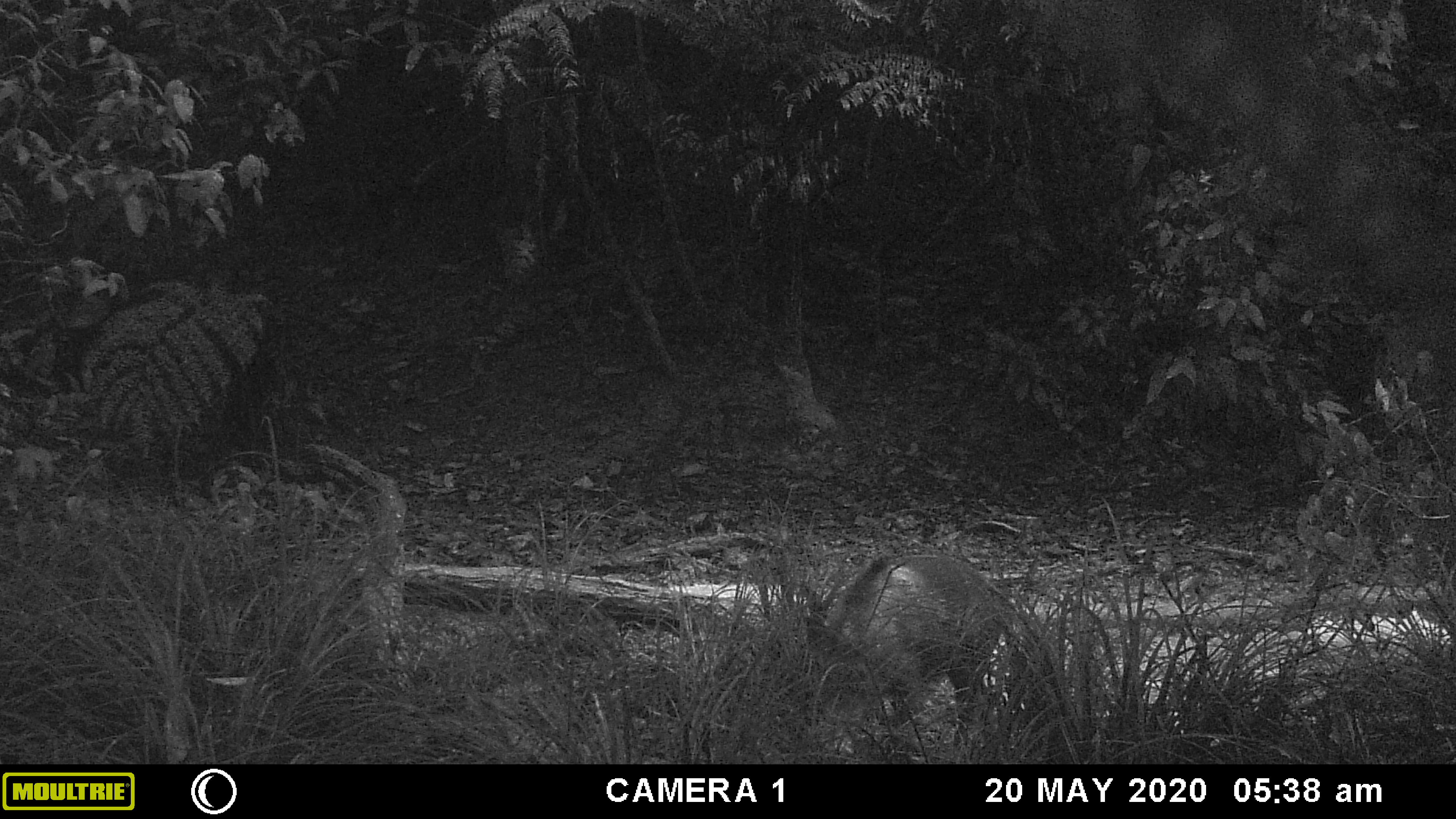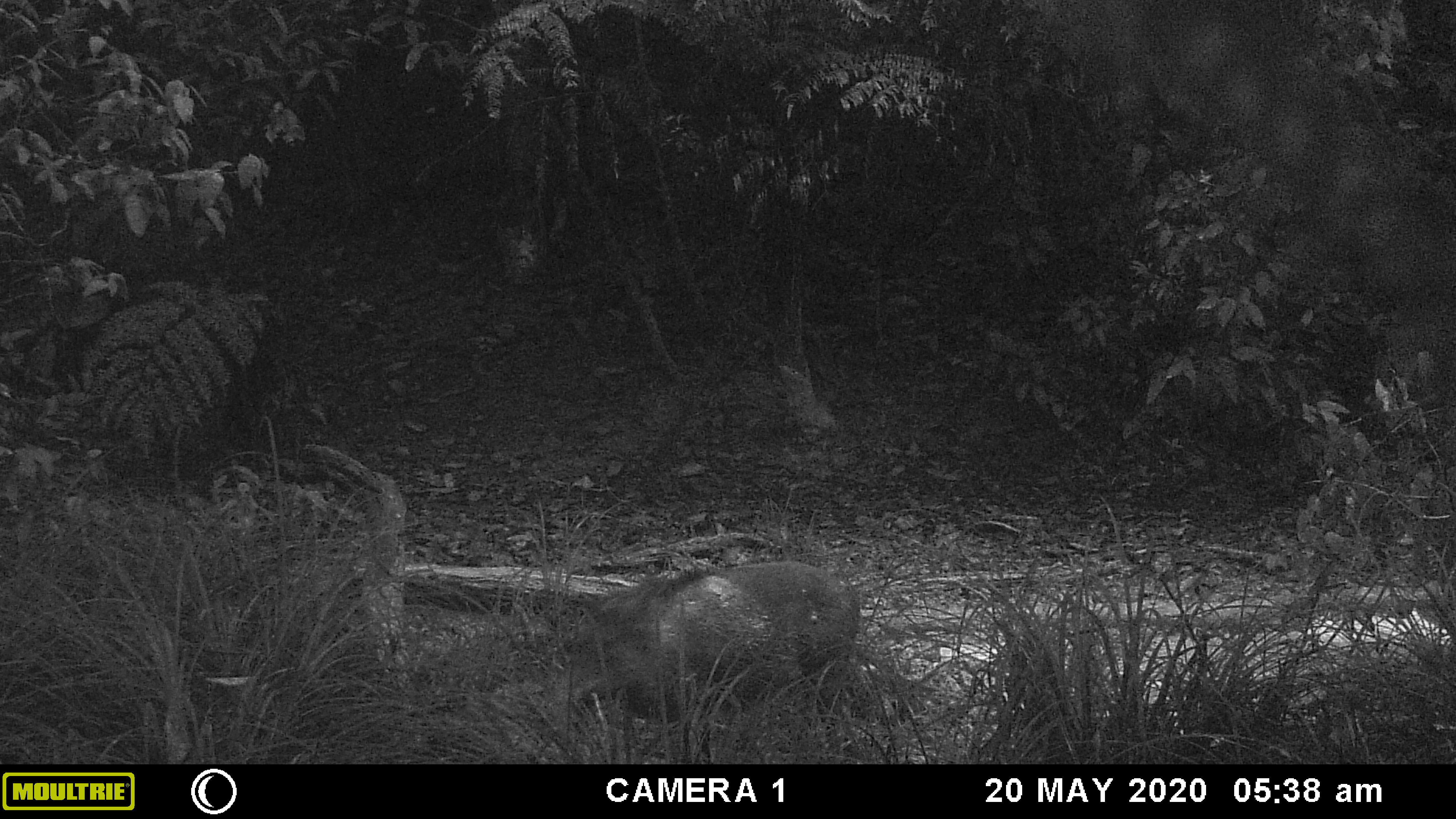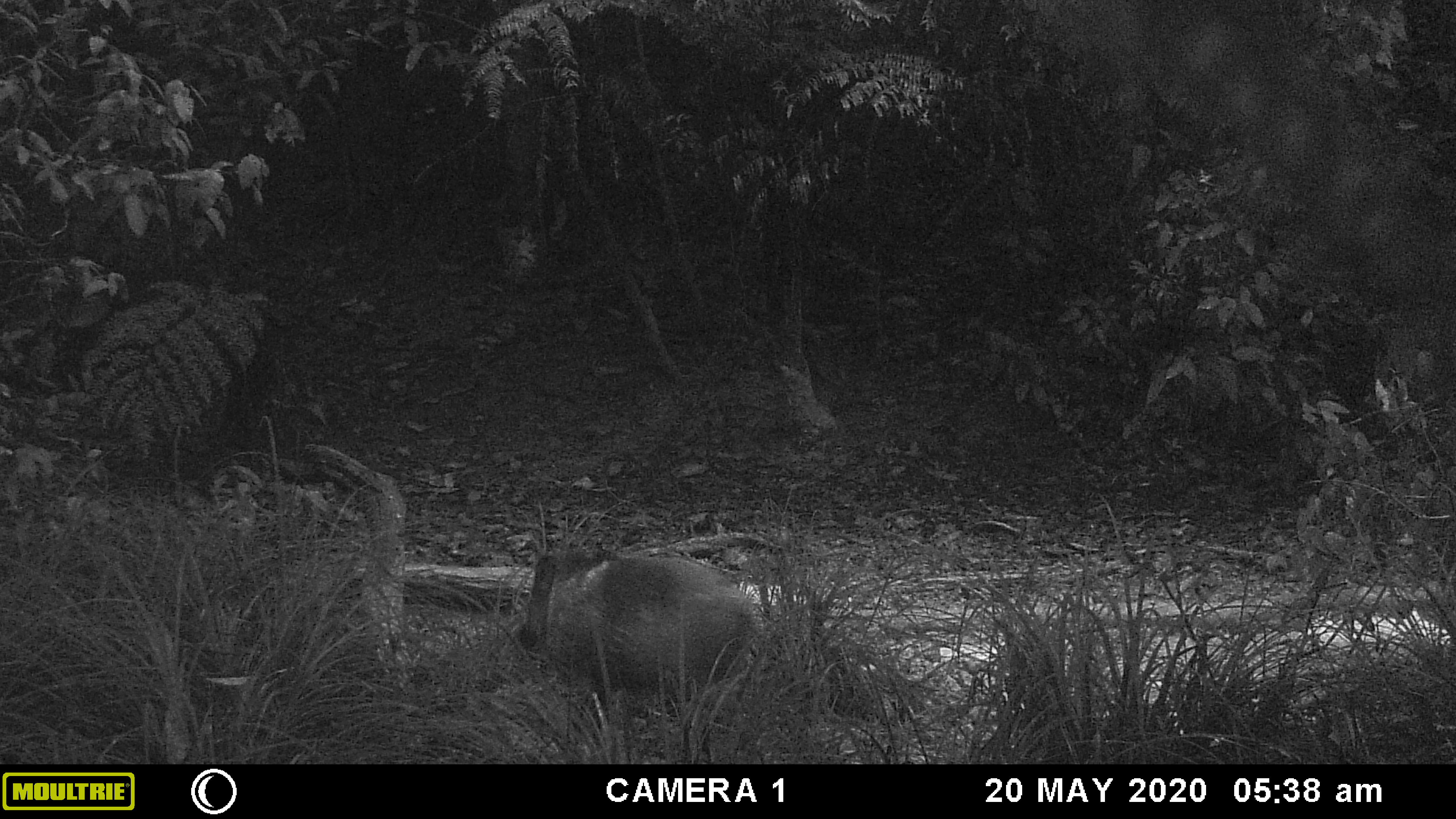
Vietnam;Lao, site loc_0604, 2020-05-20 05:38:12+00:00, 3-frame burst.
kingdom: Animalia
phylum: Chordata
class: Mammalia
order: Artiodactyla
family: Suidae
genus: Sus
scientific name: Sus scrofa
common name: eurasian wild pig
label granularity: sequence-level